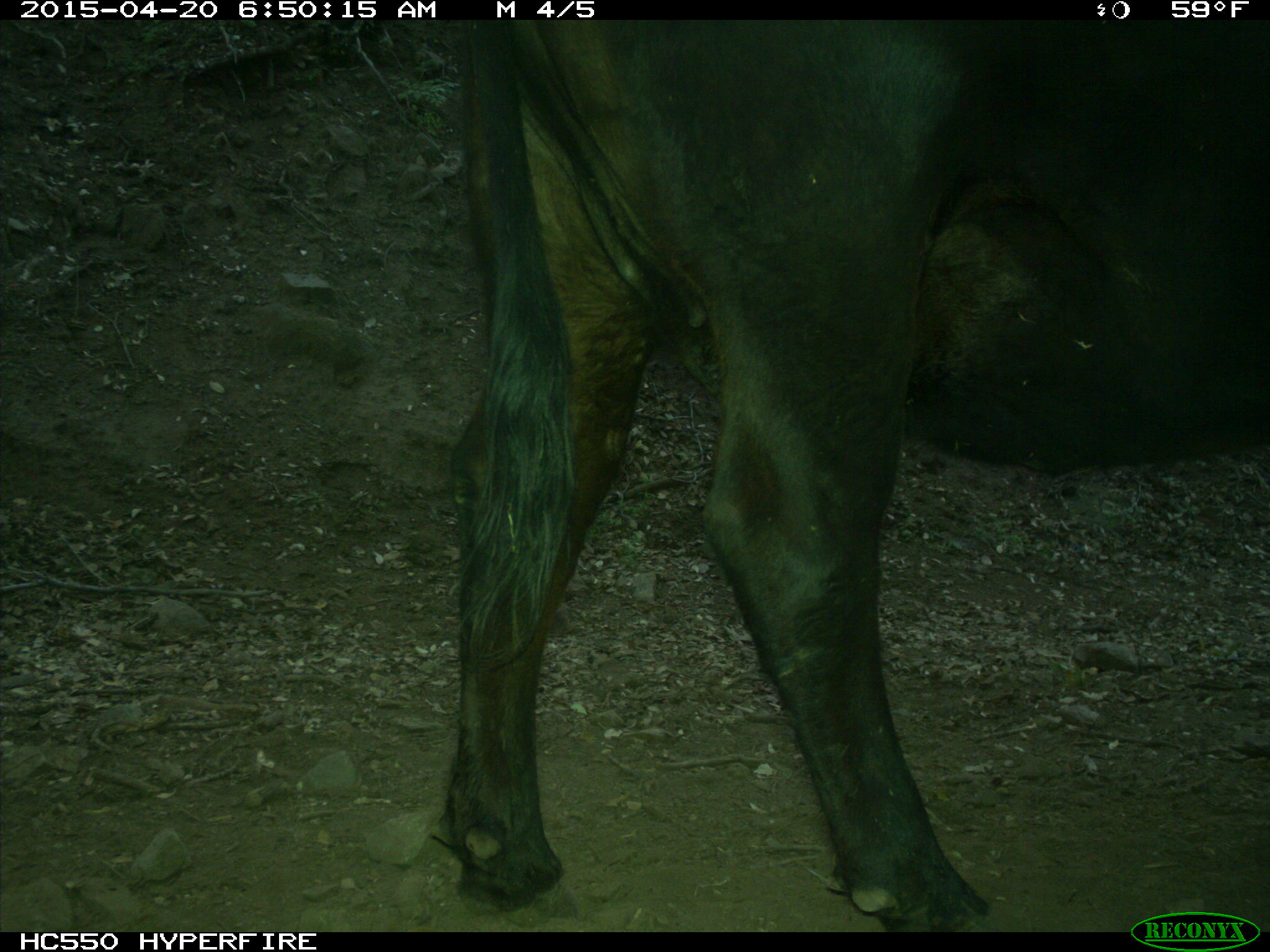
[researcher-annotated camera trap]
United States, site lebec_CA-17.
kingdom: Animalia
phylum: Chordata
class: Mammalia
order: Artiodactyla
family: Bovidae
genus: Bos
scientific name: Bos taurus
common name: domestic cow